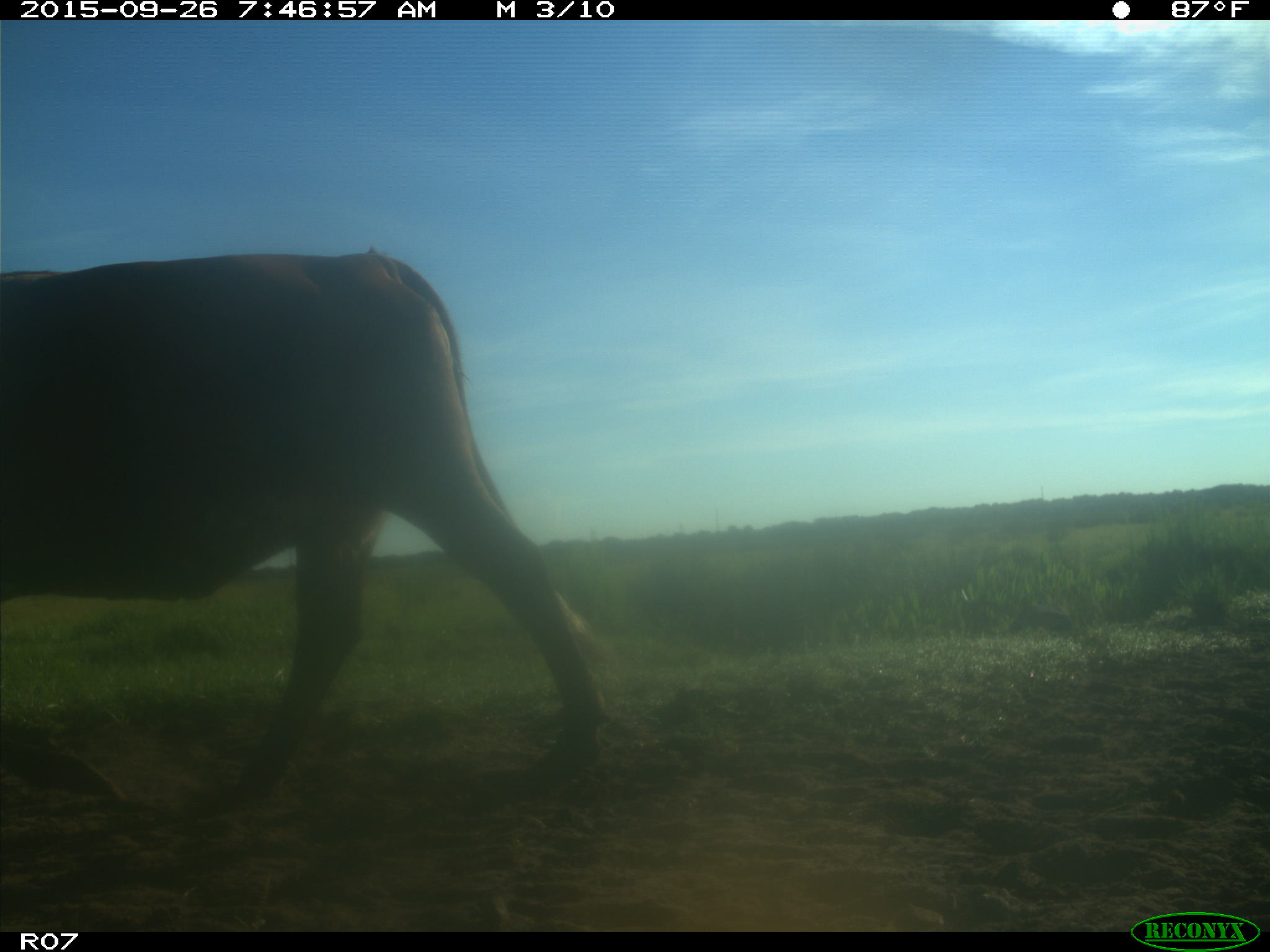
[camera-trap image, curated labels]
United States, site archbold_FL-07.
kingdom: Animalia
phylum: Chordata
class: Mammalia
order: Artiodactyla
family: Bovidae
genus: Bos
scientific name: Bos taurus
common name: domestic cow